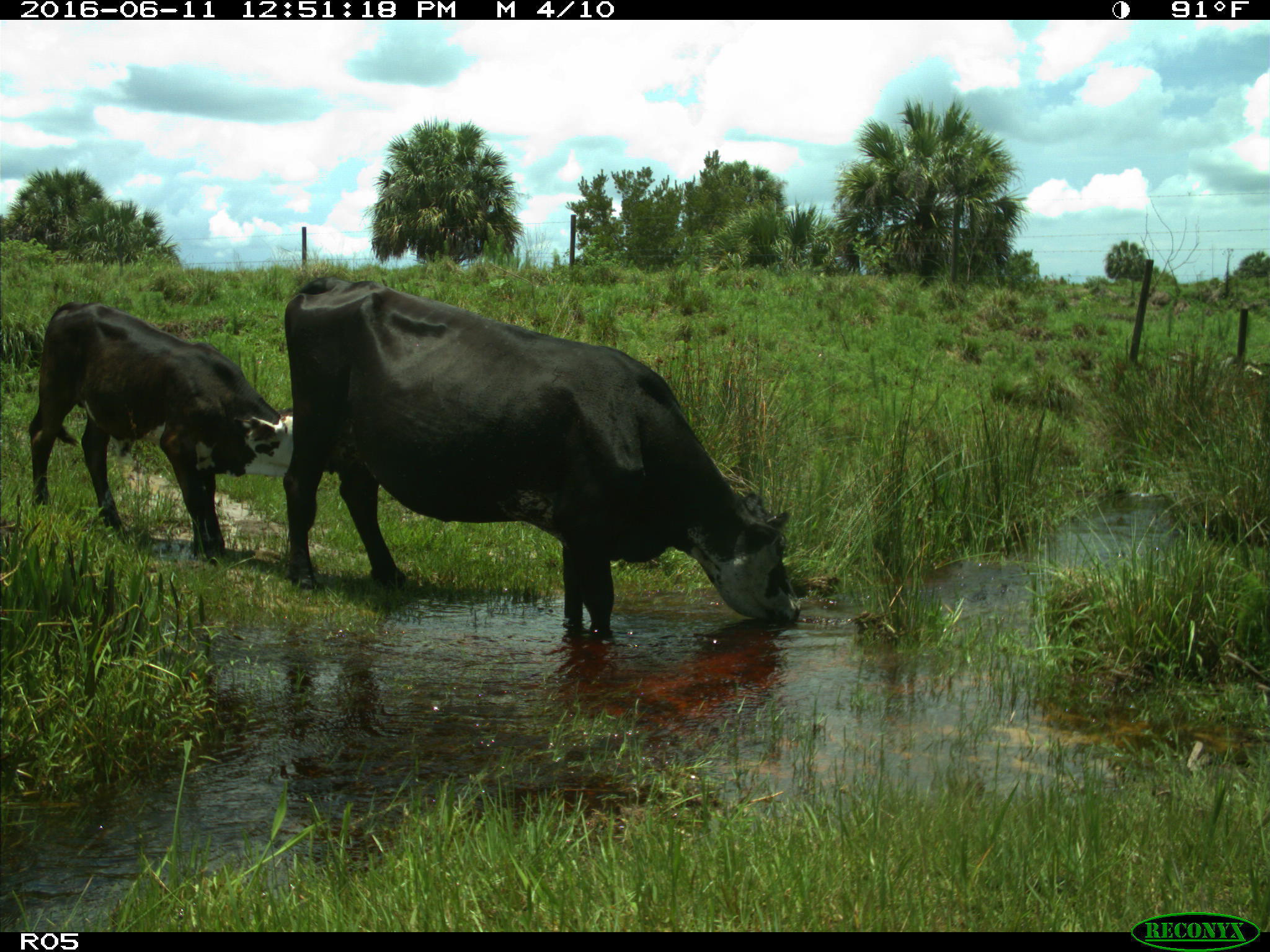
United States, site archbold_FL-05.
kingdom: Animalia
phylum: Chordata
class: Mammalia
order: Artiodactyla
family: Bovidae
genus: Bos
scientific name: Bos taurus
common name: domestic cow